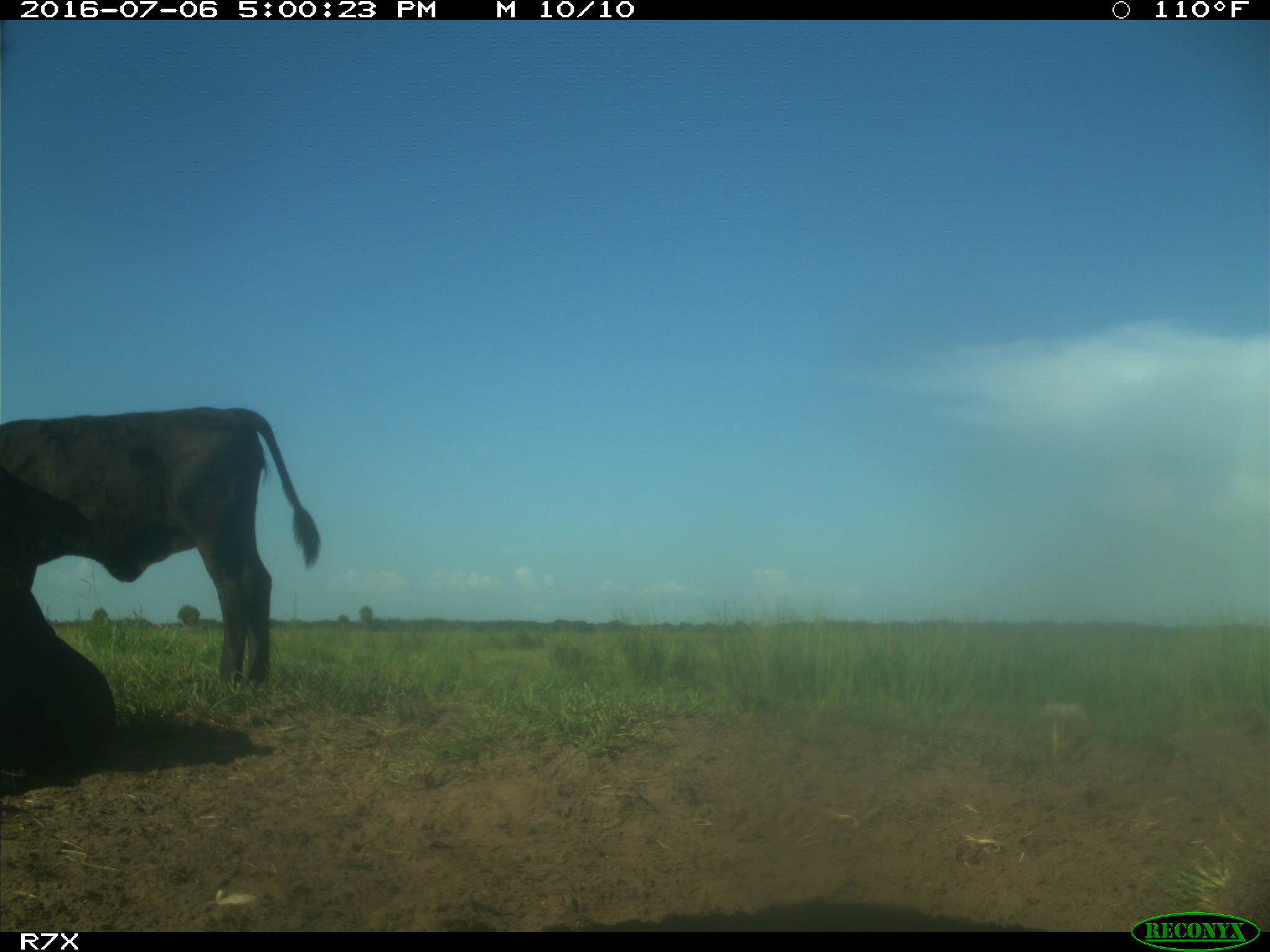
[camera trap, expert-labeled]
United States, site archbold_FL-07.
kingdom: Animalia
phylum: Chordata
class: Mammalia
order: Artiodactyla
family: Bovidae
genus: Bos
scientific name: Bos taurus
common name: domestic cow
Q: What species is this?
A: Bos taurus (domestic cow).